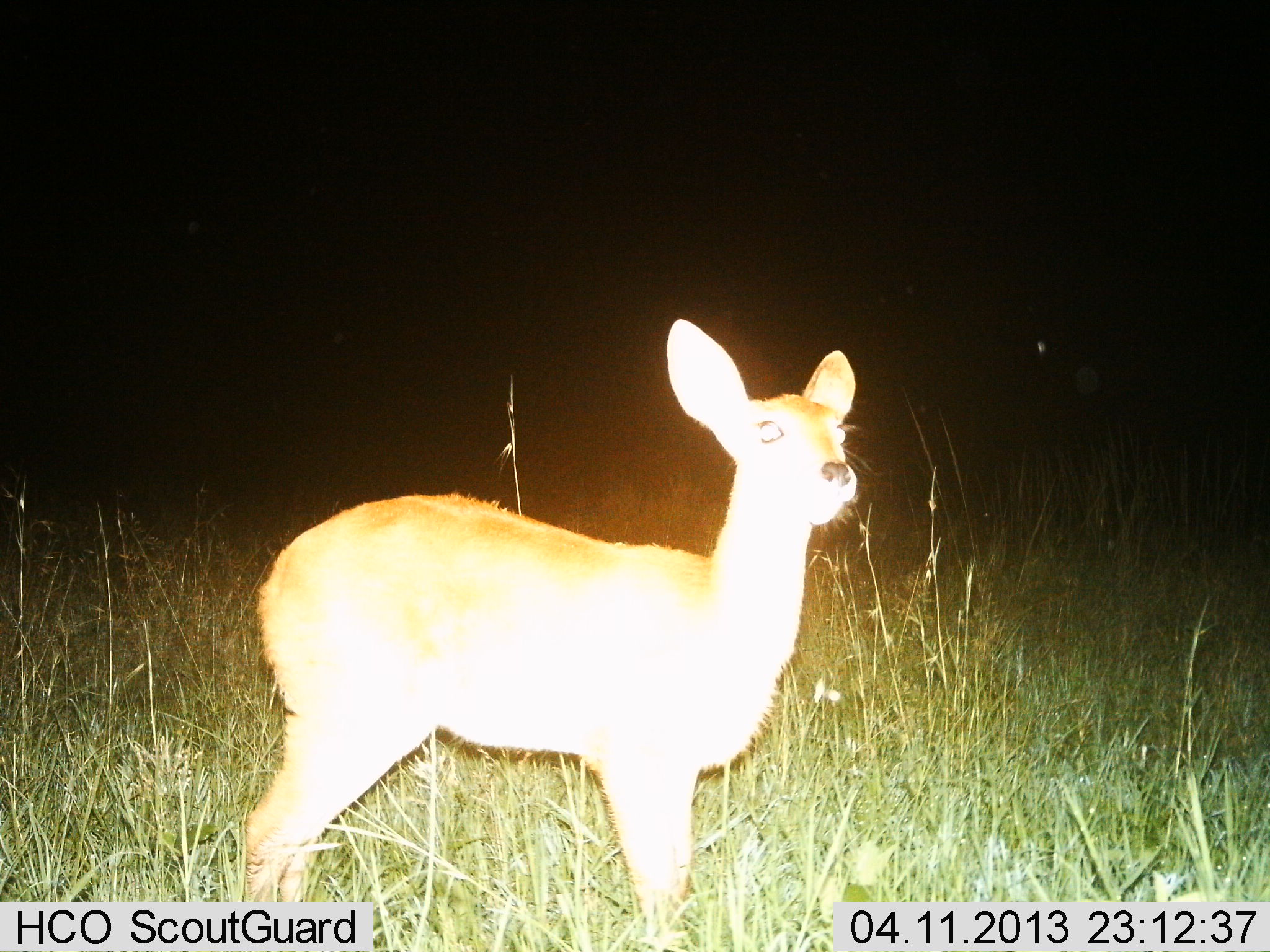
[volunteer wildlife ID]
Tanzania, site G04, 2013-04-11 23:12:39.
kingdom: Animalia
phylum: Chordata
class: Mammalia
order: Artiodactyla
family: Bovidae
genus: Redunca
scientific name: Redunca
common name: reedbuck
Reedbuck (Redunca), count 1. Behavior (volunteer vote fractions): standing 100%, resting 0%, moving 0%, interacting 0%. Young present (vote fraction): 12%. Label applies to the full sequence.